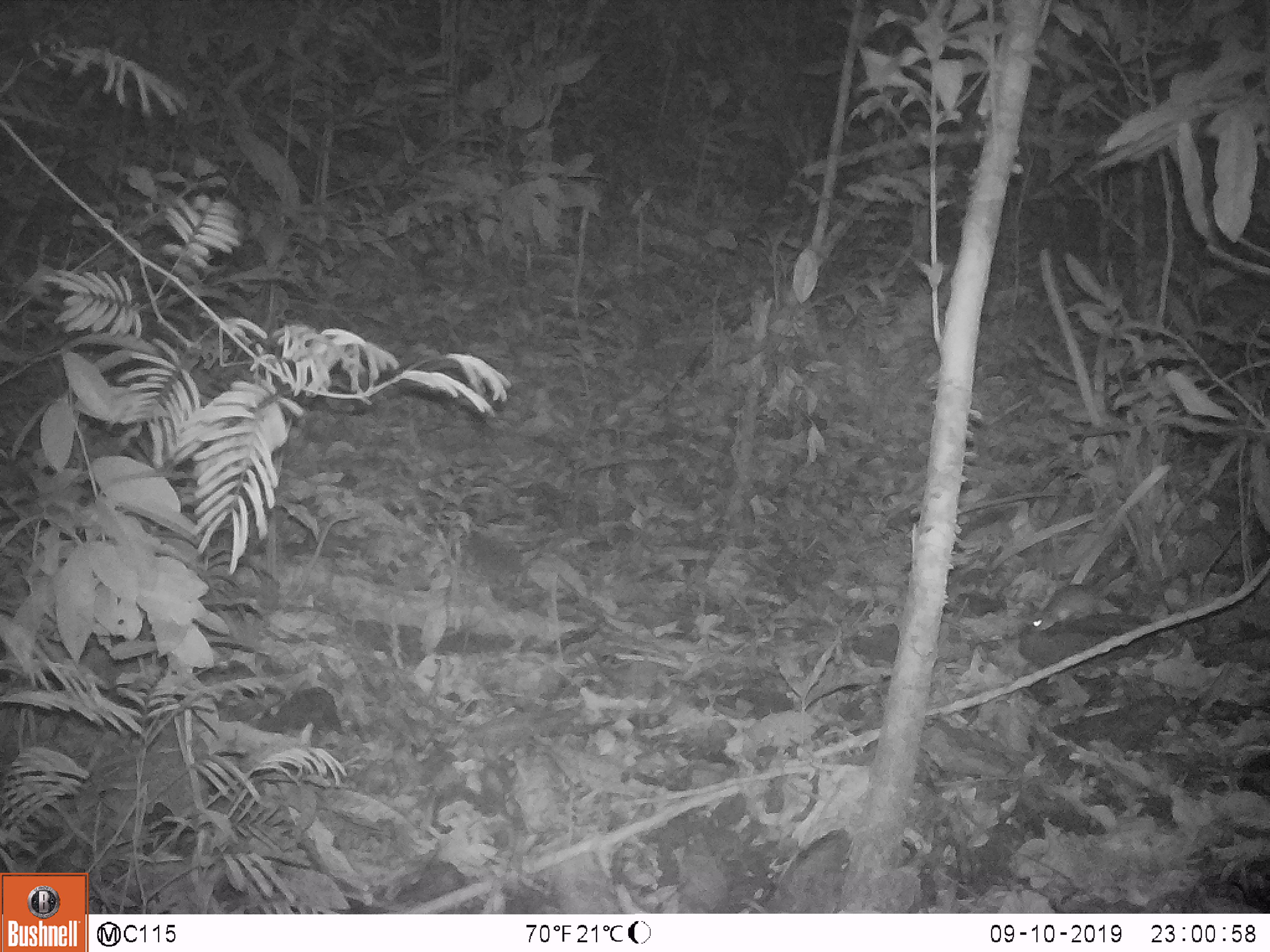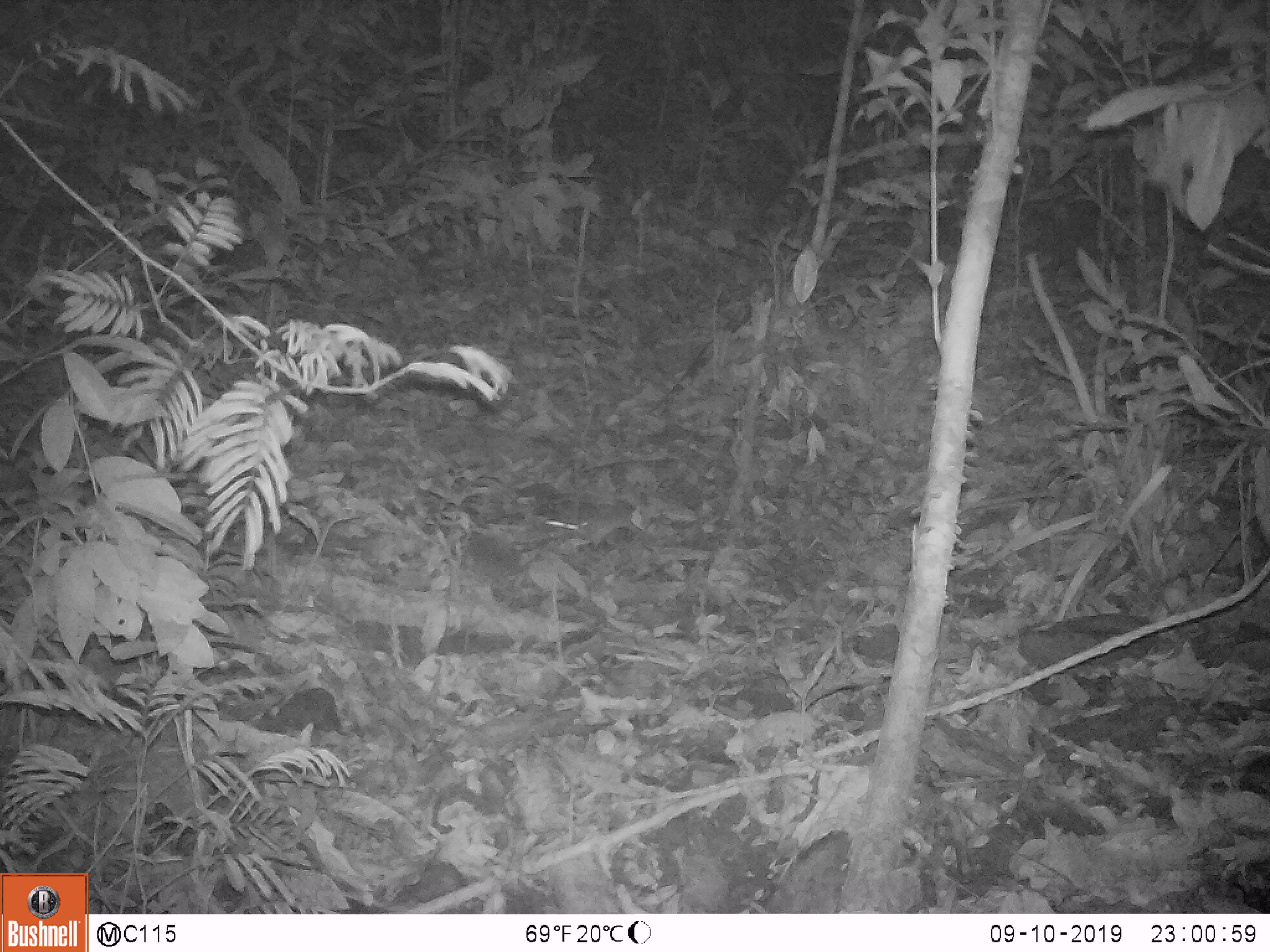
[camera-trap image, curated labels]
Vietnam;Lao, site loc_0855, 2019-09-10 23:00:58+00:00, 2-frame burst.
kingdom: Animalia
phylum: Chordata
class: Mammalia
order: Rodentia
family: Muridae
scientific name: Muridae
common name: old-world mice and rats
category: unidentified murid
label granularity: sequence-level